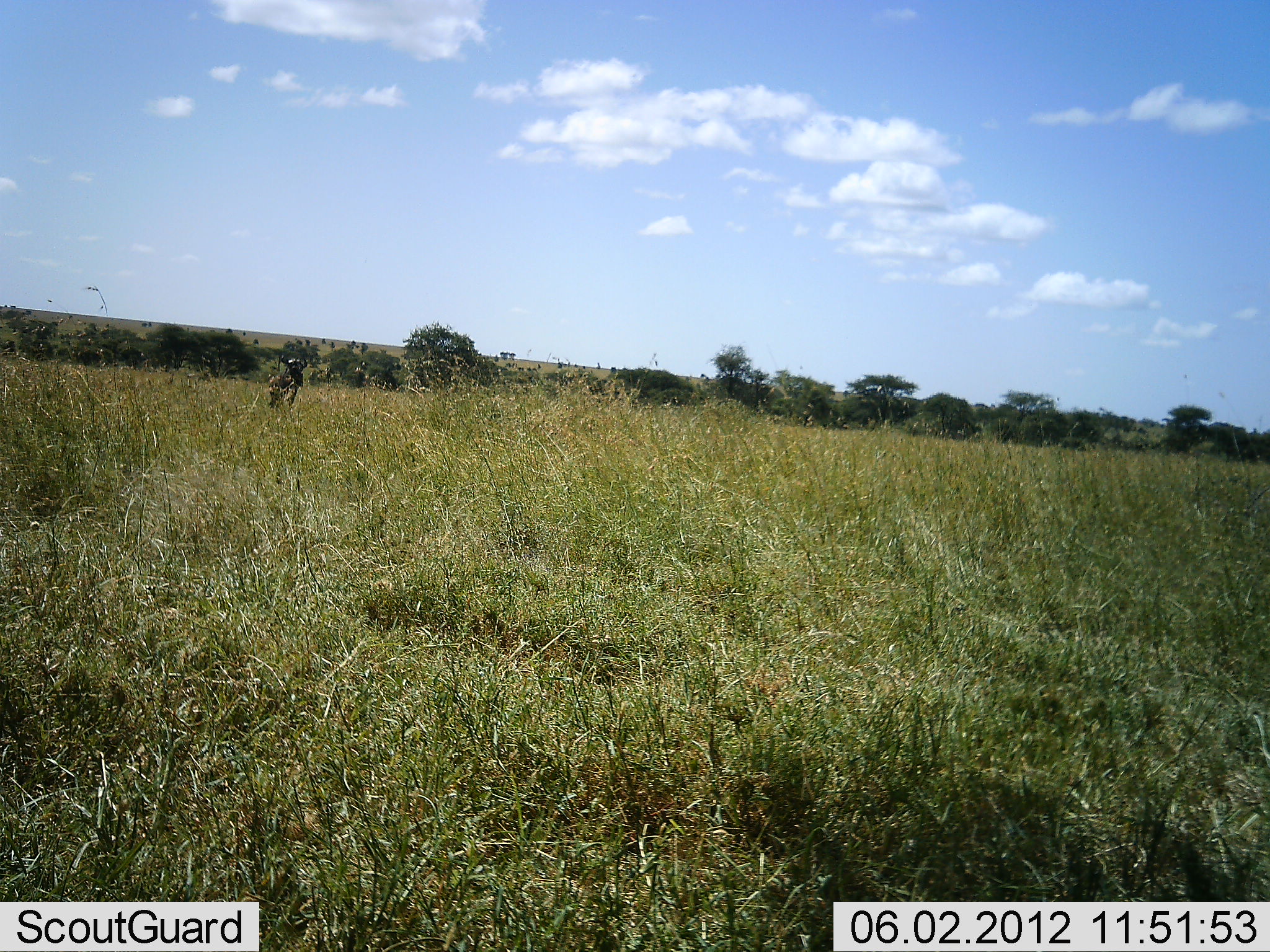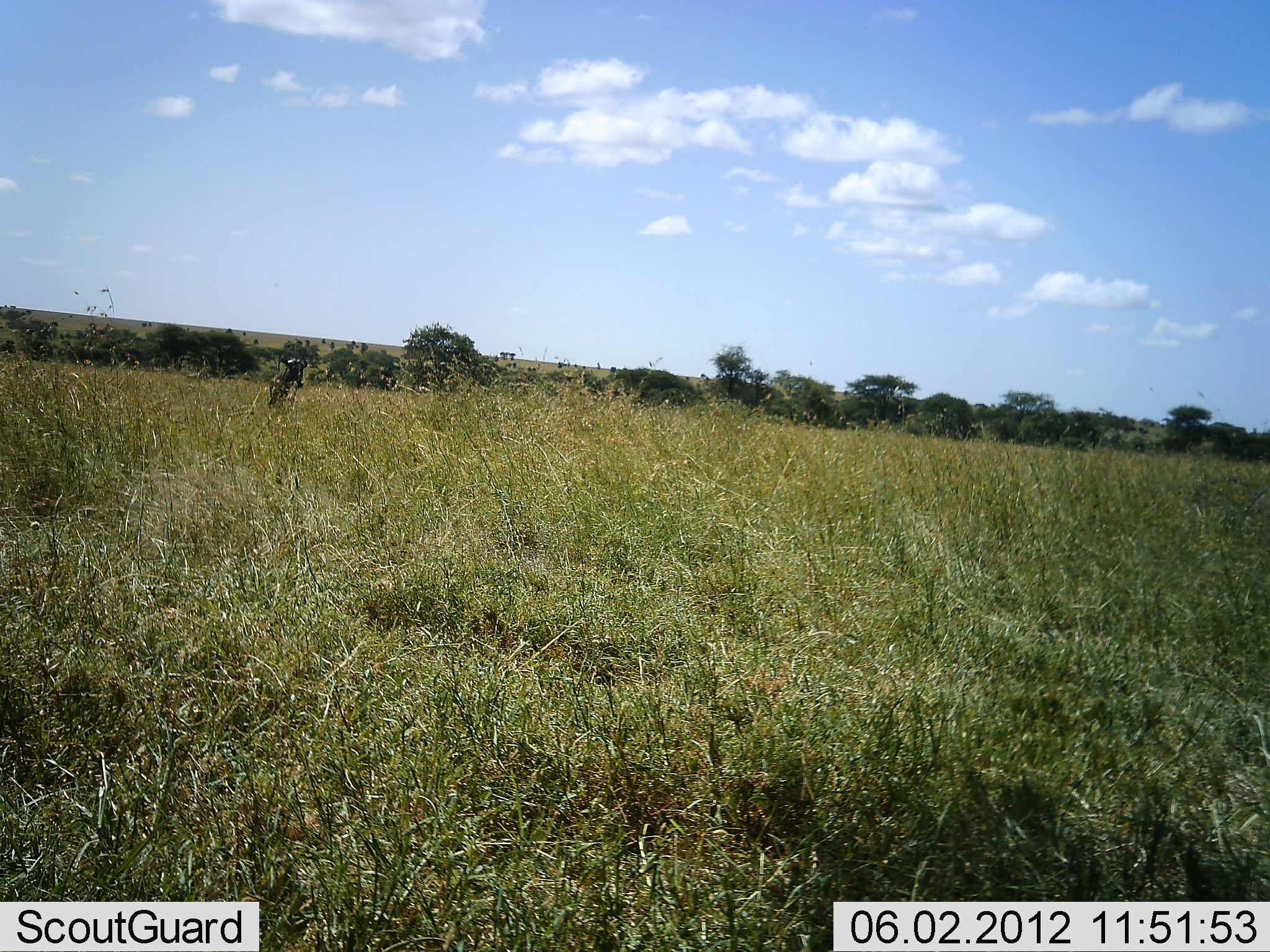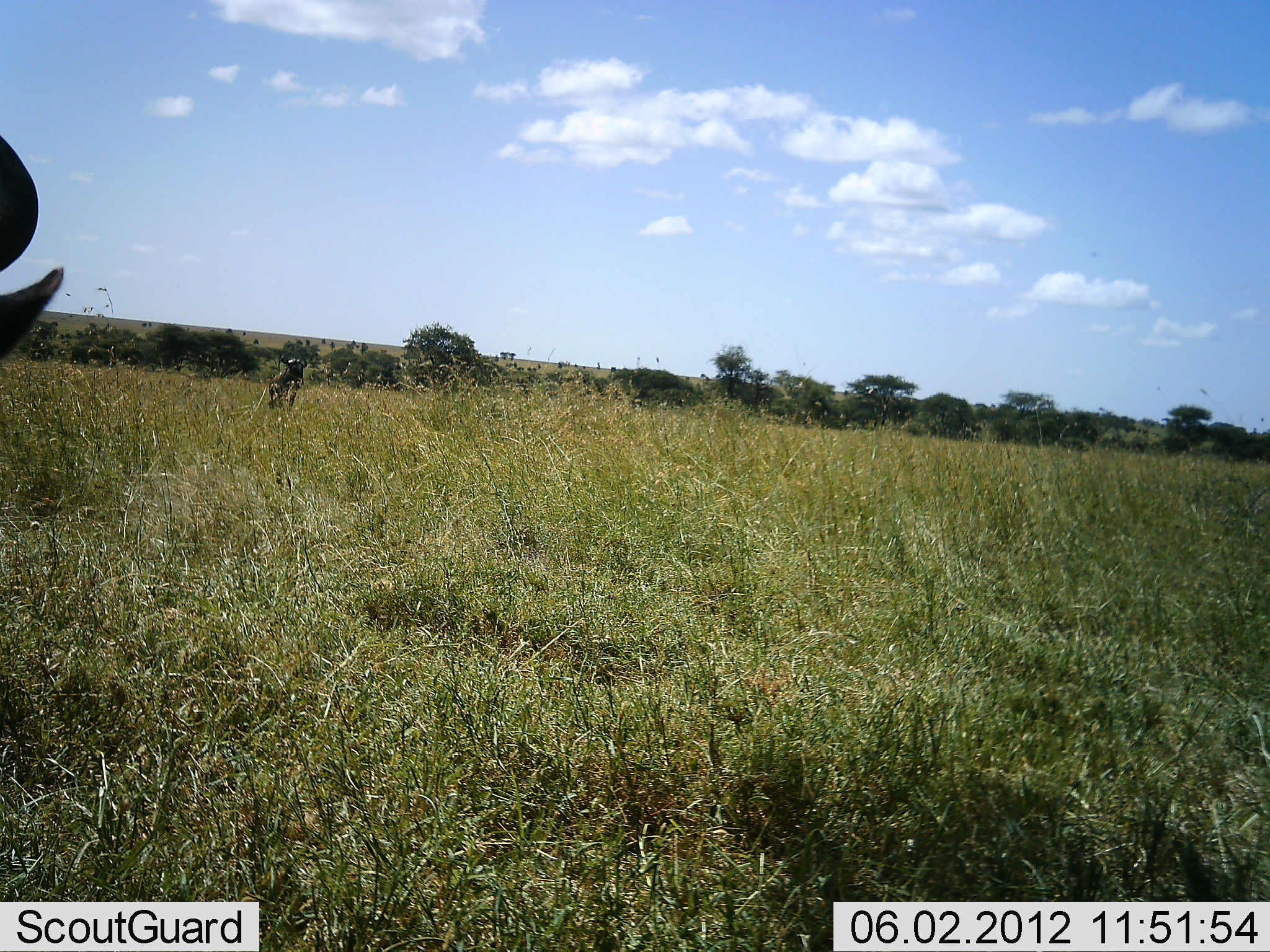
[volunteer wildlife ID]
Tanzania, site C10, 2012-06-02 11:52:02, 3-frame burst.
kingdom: Animalia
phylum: Chordata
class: Mammalia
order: Artiodactyla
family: Bovidae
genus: Connochaetes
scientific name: Connochaetes taurinus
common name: blue wildebeest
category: wildebeest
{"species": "wildebeest (blue wildebeest) (Connochaetes taurinus)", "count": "1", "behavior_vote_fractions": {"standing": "50%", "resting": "0%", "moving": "40%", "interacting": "0%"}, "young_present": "0%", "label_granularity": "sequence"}